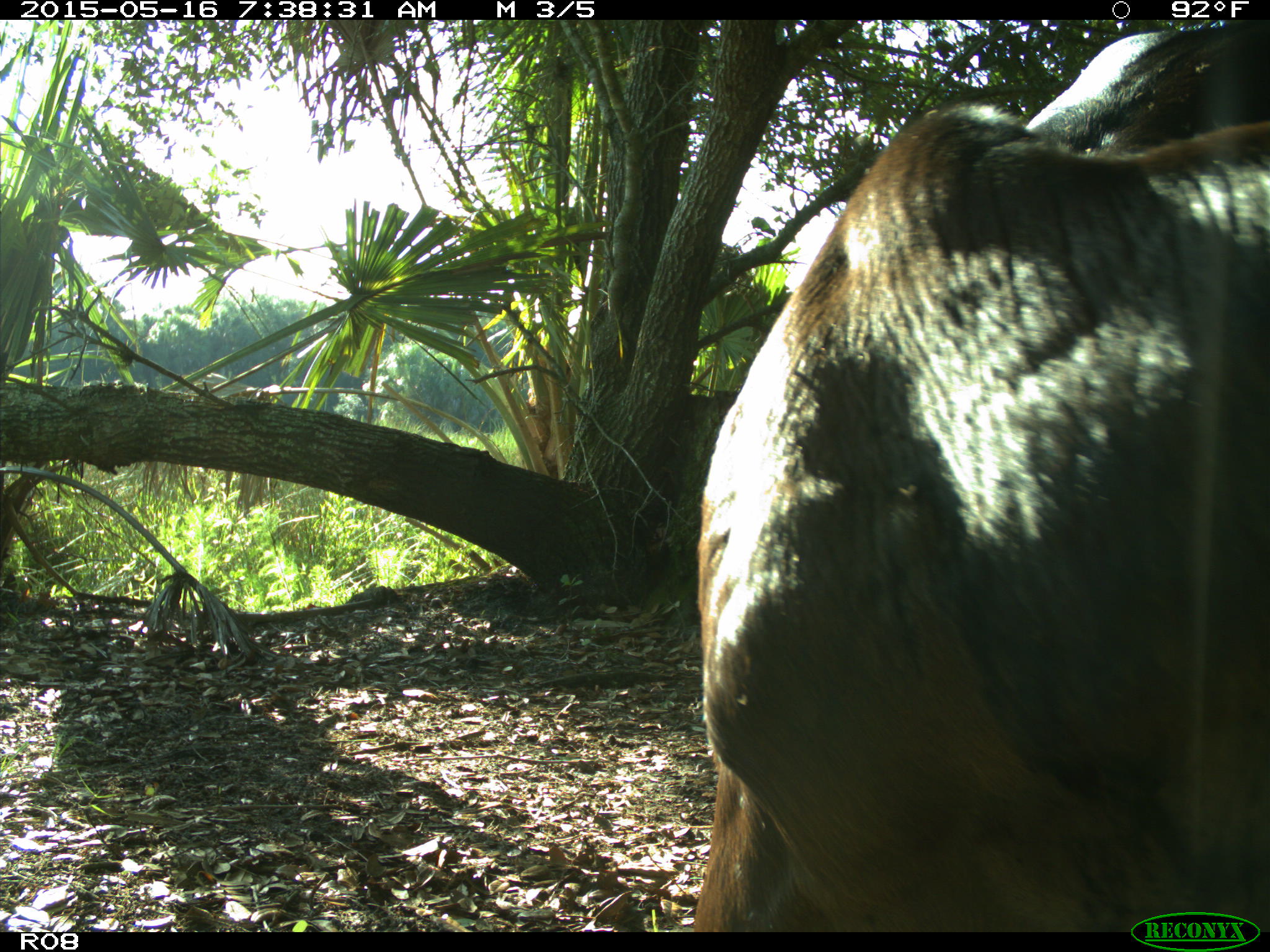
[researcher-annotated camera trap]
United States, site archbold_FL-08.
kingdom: Animalia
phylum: Chordata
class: Mammalia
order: Artiodactyla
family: Bovidae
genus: Bos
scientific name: Bos taurus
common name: domestic cow